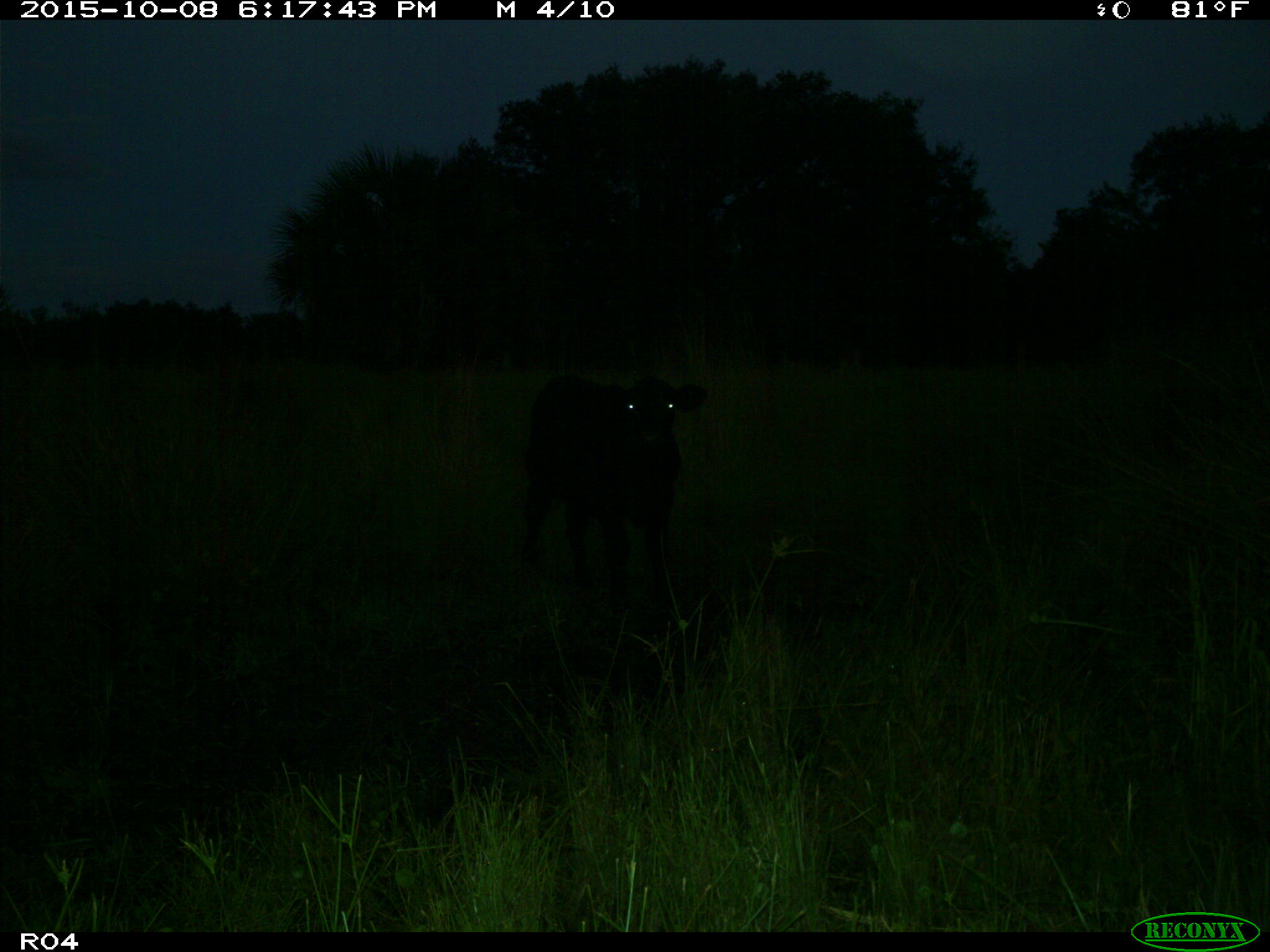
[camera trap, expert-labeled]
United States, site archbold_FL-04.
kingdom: Animalia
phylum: Chordata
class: Mammalia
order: Artiodactyla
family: Bovidae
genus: Bos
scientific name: Bos taurus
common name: domestic cow